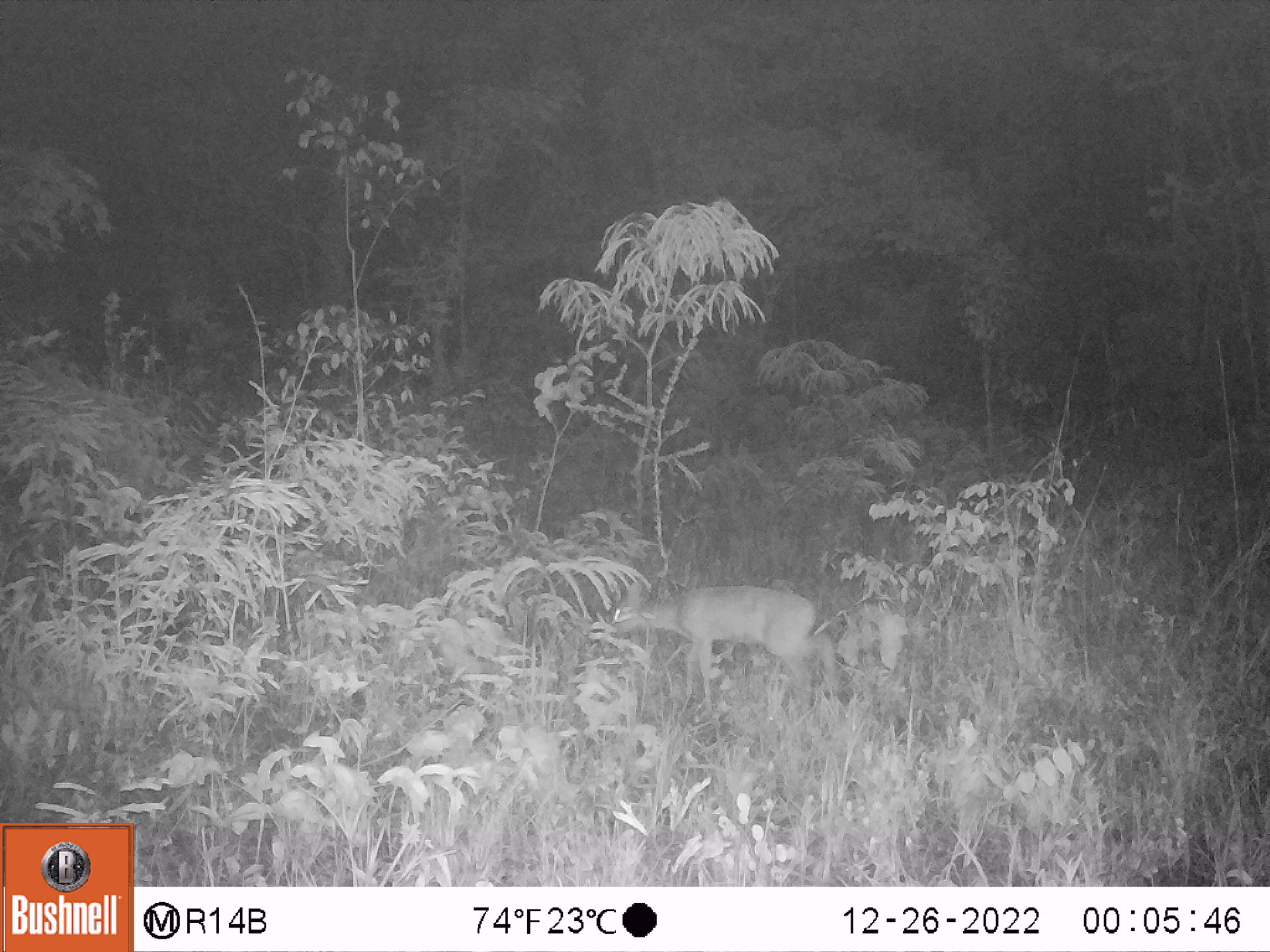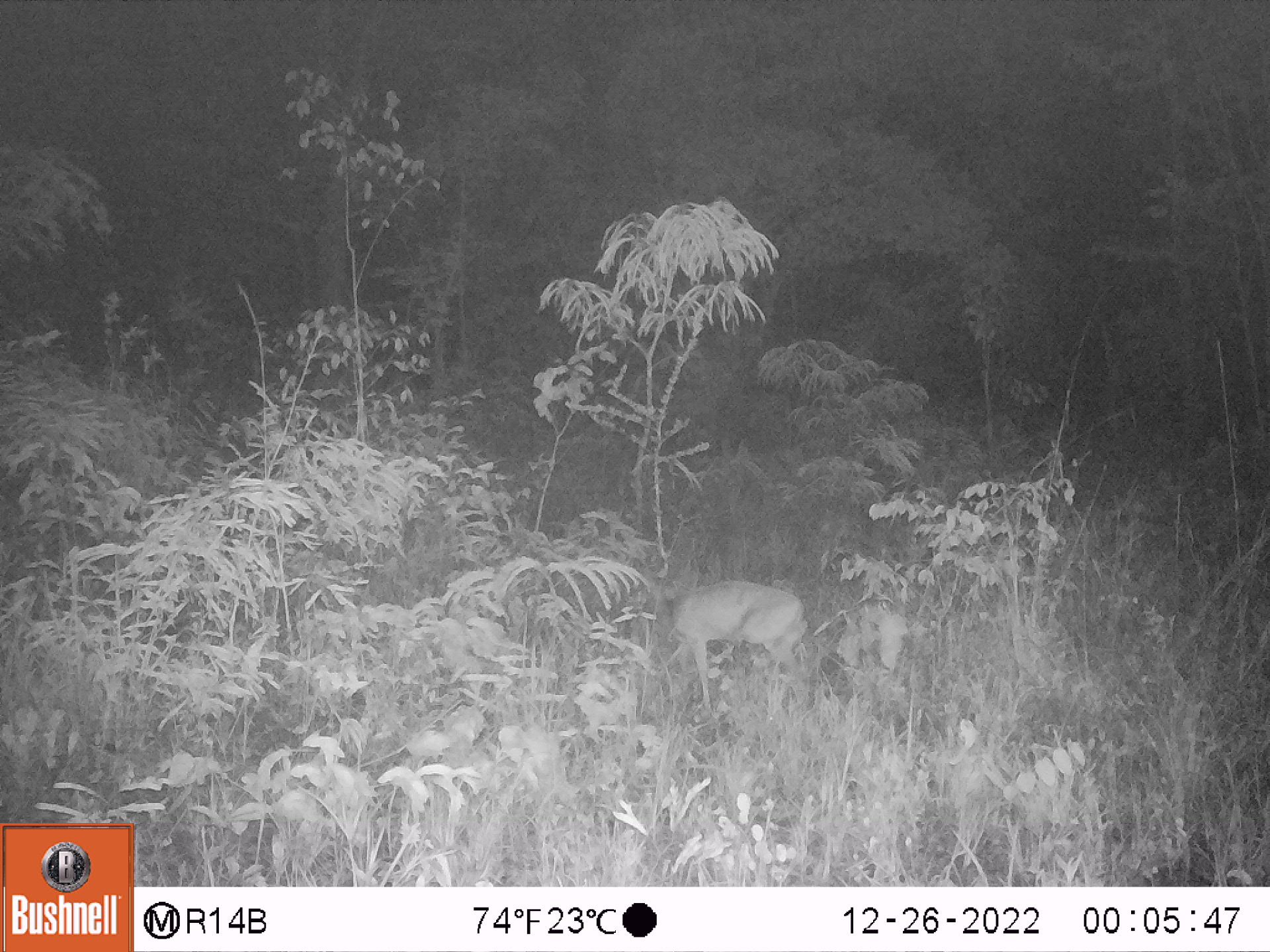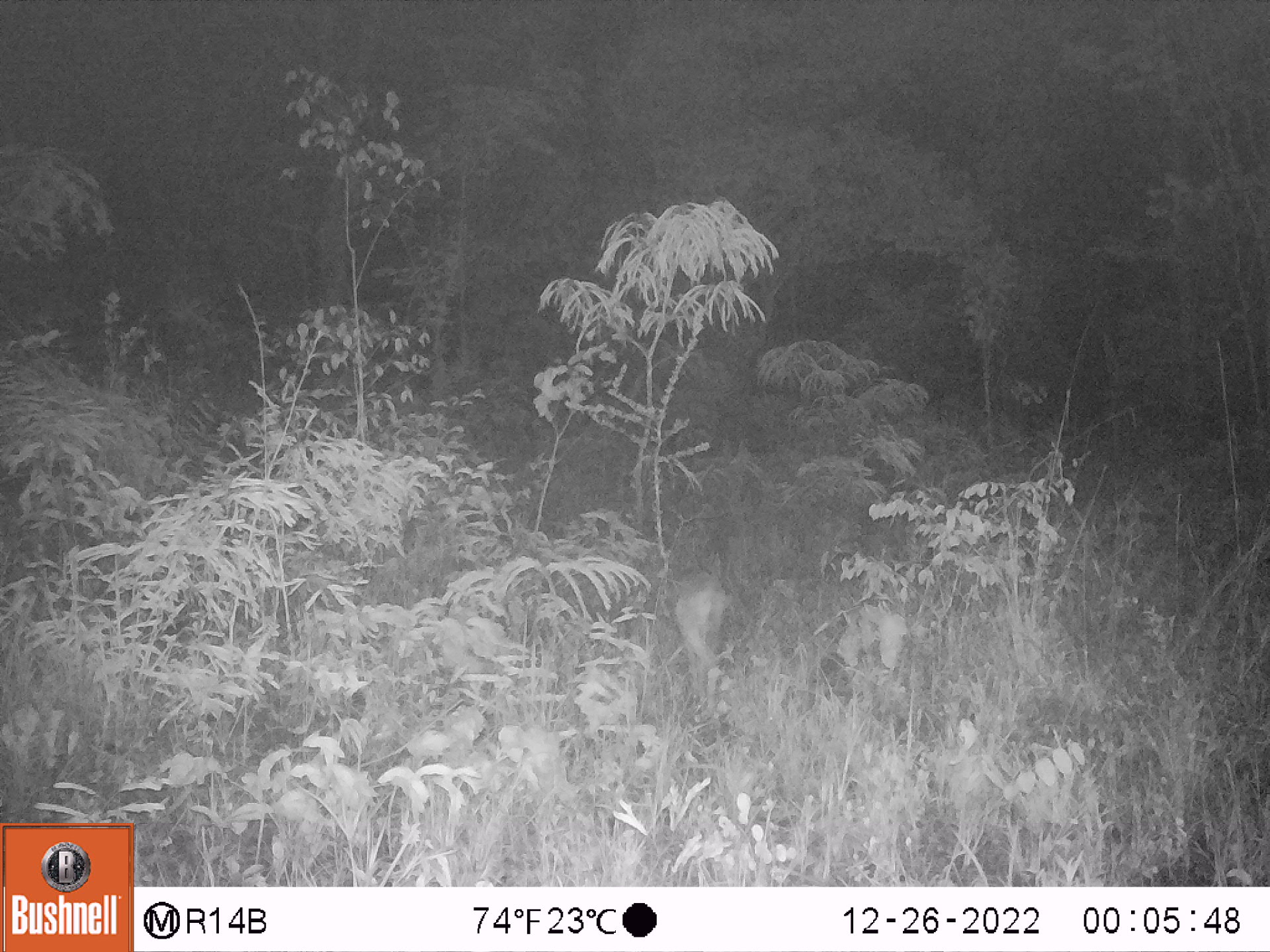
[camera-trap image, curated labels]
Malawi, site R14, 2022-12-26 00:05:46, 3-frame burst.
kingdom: Animalia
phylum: Chordata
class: Mammalia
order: Artiodactyla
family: Bovidae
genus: Sylvicapra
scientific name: Sylvicapra grimmia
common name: common duiker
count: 1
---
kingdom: Animalia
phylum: Chordata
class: Mammalia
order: Artiodactyla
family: Bovidae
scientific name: Antilopinae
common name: small antelope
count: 1